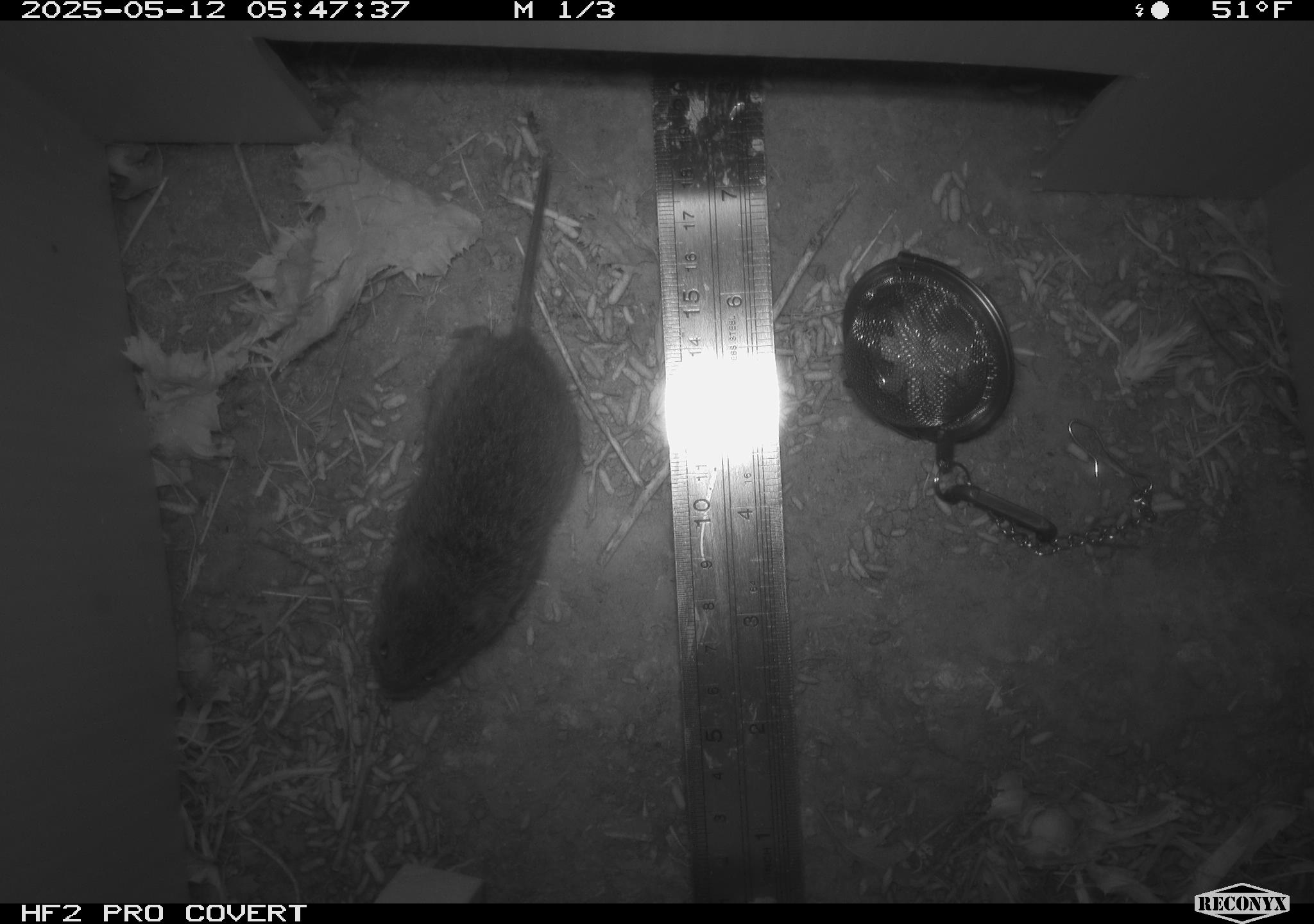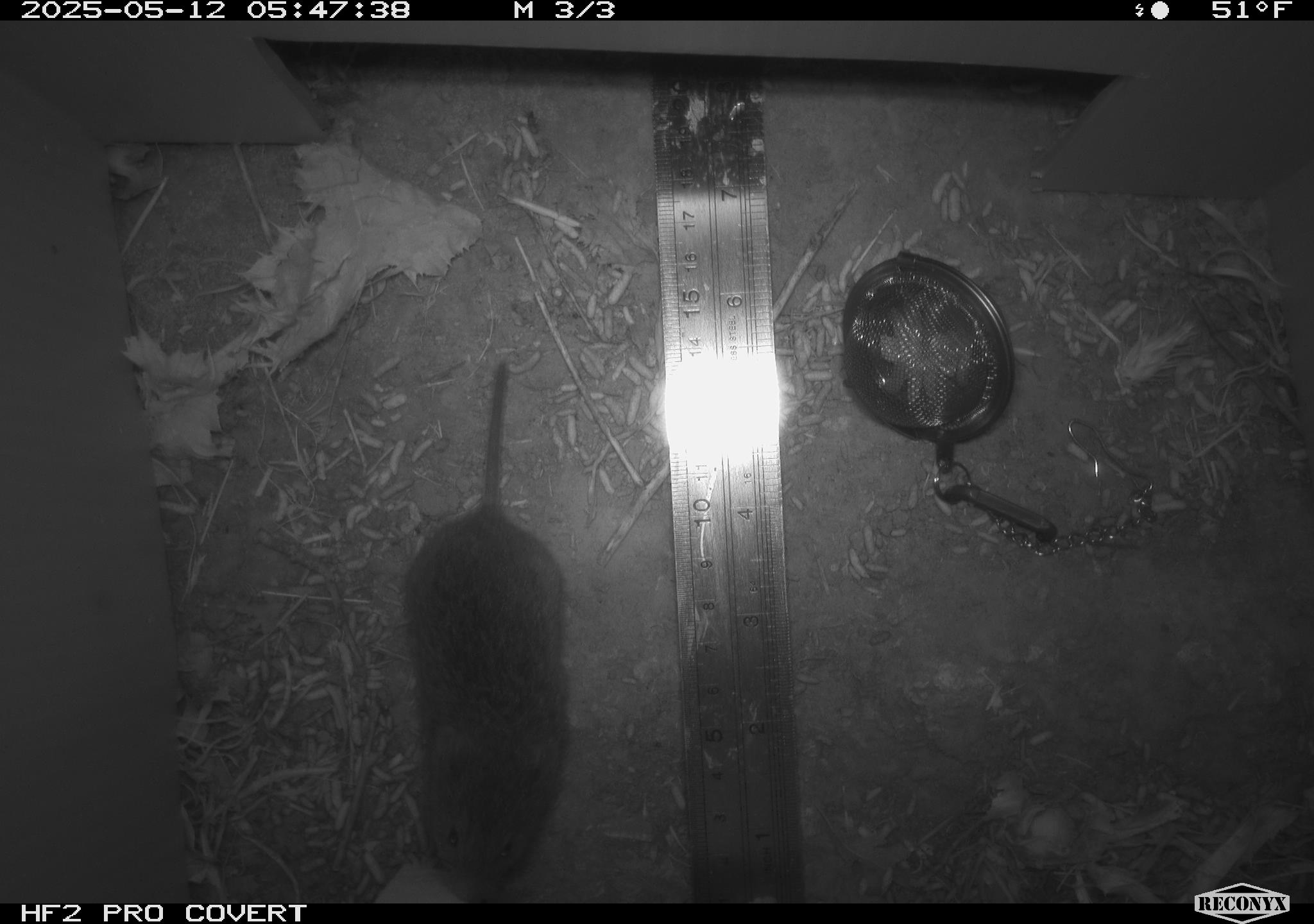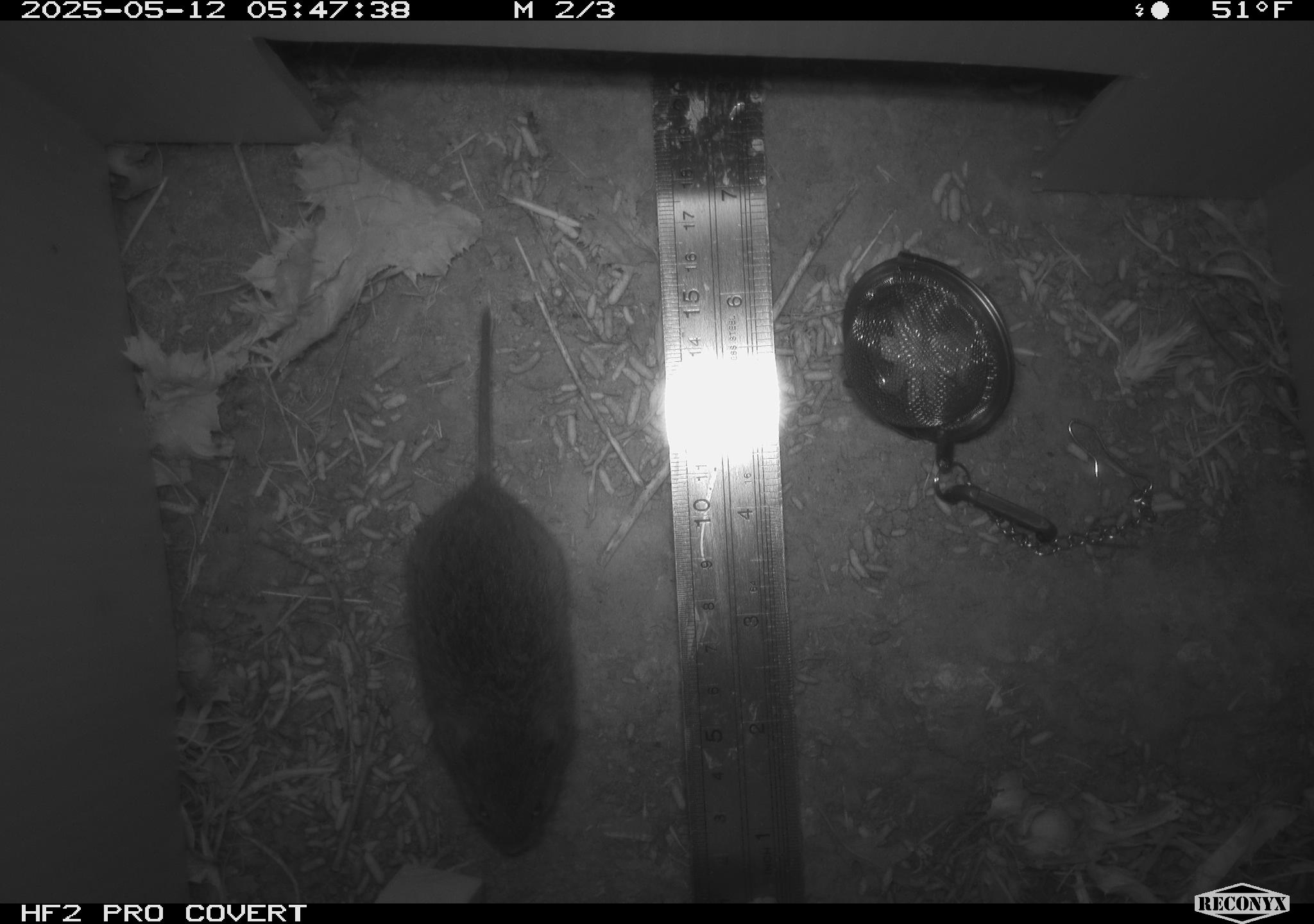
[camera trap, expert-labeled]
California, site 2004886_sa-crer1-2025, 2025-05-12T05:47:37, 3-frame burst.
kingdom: Animalia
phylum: Chordata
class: Mammalia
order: Rodentia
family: Cricetidae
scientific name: Arvicolinae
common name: voles, lemmings, and muskrats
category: arvicolinae subfamily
Arvicolinae subfamily (voles, lemmings, and muskrats) (Arvicolinae).